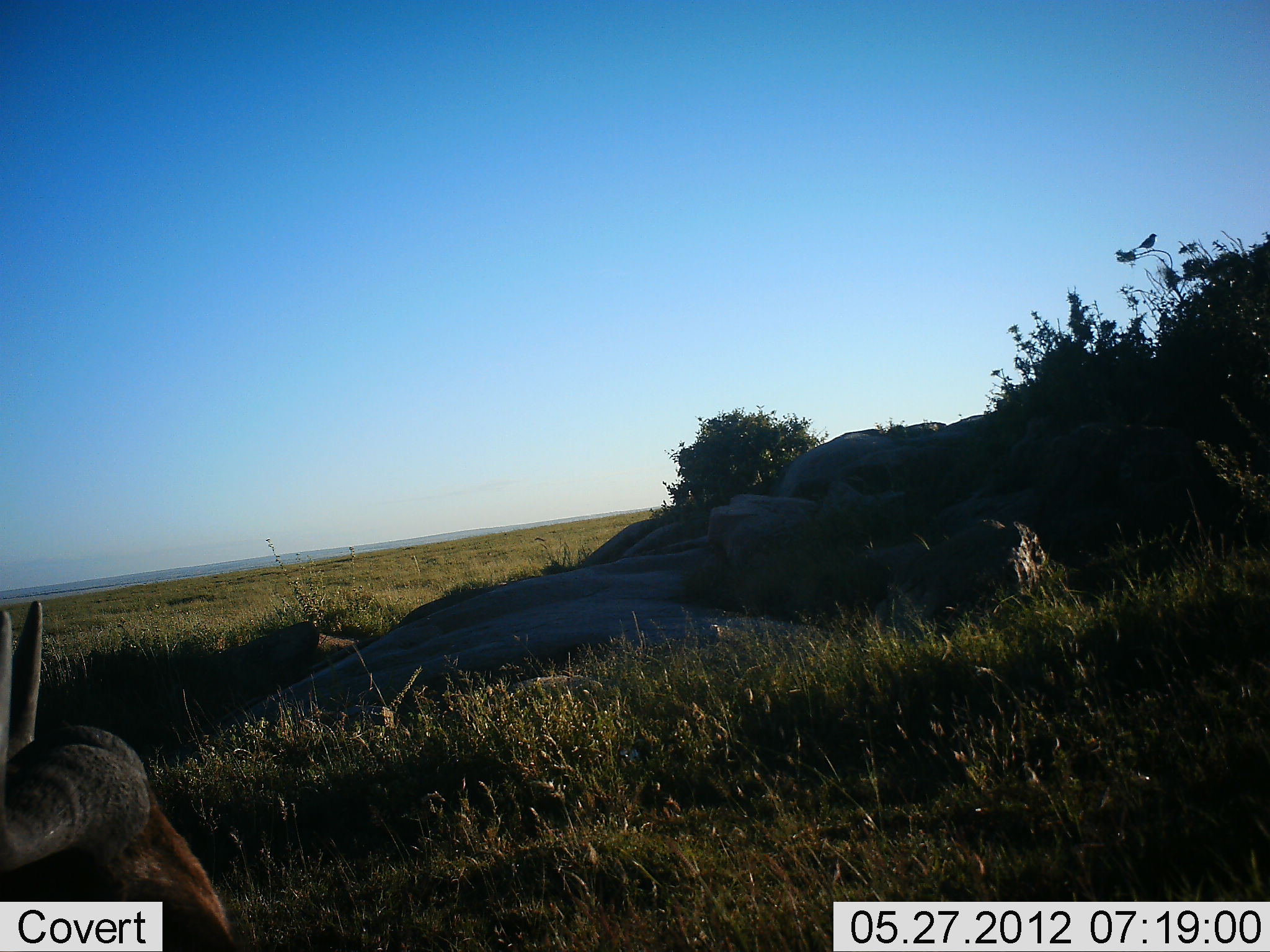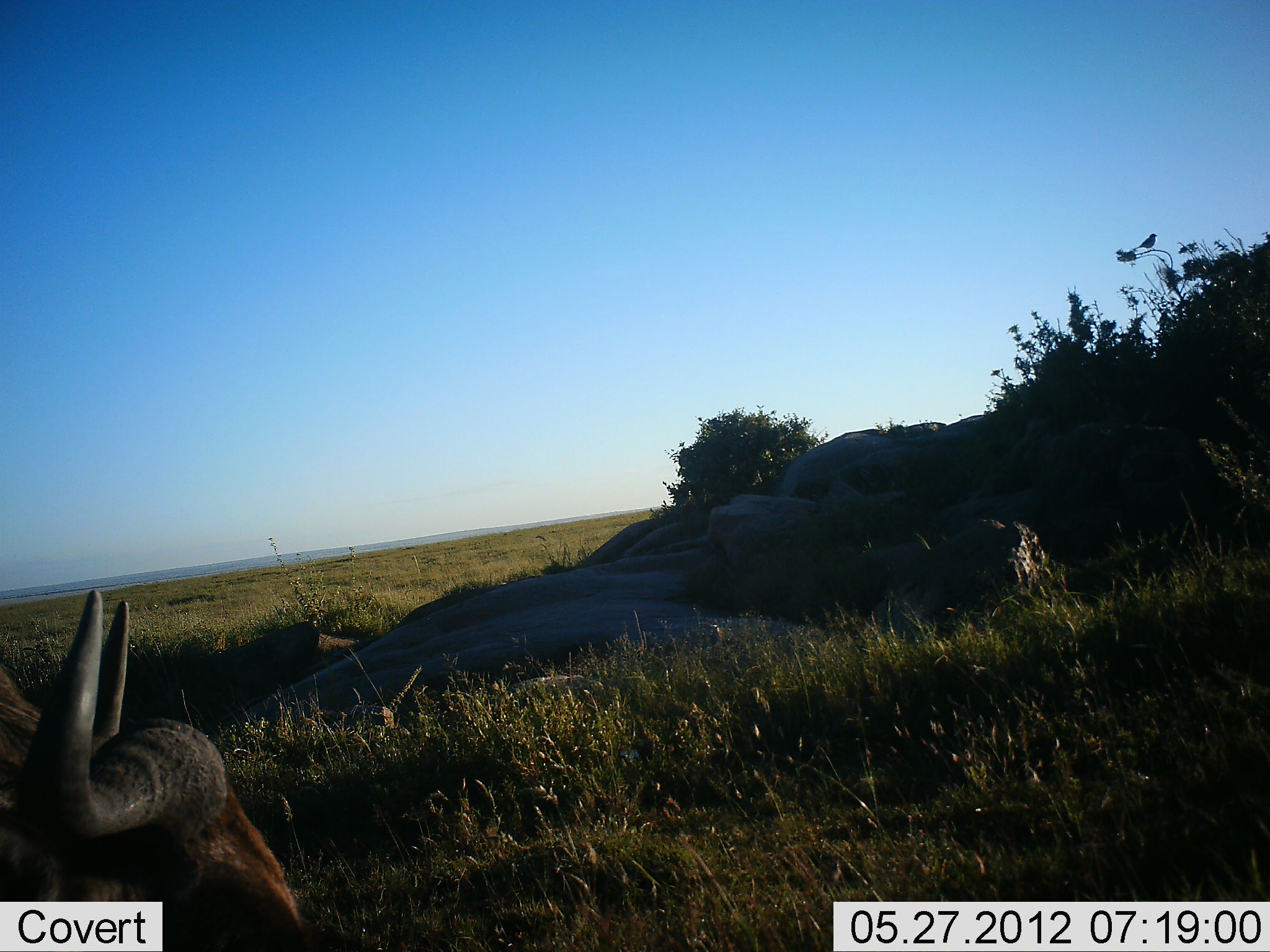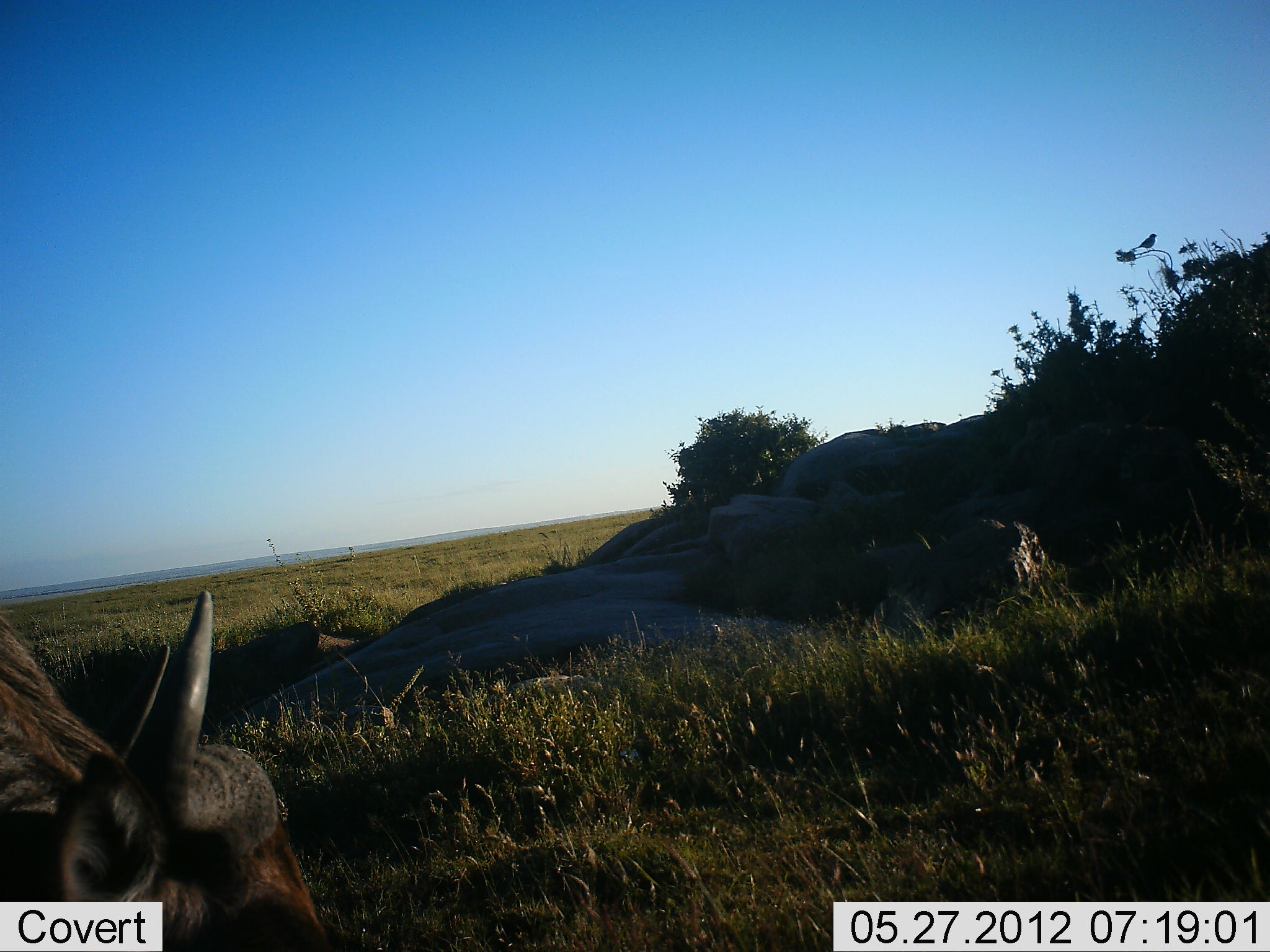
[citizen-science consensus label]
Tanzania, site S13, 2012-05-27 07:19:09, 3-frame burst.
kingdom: Animalia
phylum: Chordata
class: Mammalia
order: Artiodactyla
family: Bovidae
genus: Syncerus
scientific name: Syncerus caffer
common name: cape buffalo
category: buffalo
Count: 1.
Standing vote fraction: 18%.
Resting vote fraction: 9%.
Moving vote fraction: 64%.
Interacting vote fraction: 0%.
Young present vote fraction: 0%.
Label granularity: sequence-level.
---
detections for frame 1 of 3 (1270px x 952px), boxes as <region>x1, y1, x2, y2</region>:
animal: <region>0, 601, 237, 951</region>; <region>1134, 234, 1158, 252</region>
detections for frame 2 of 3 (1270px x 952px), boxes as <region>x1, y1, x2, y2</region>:
animal: <region>0, 588, 304, 951</region>; <region>1134, 234, 1158, 252</region>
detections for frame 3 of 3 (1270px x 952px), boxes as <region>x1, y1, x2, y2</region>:
animal: <region>0, 590, 329, 951</region>; <region>1131, 233, 1157, 252</region>